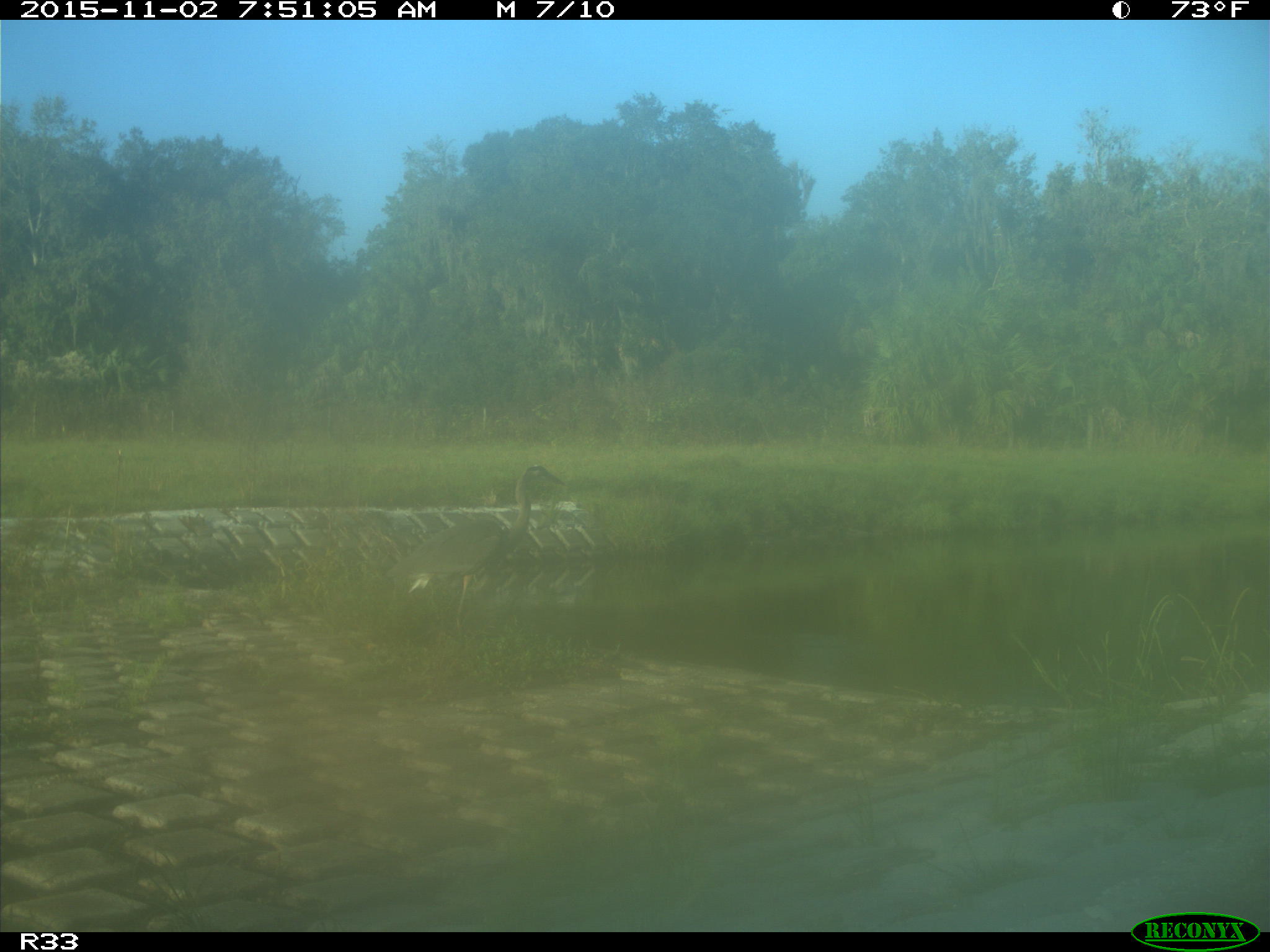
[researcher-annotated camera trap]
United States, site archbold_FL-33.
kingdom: Animalia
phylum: Chordata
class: Aves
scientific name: Aves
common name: birds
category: unidentified bird